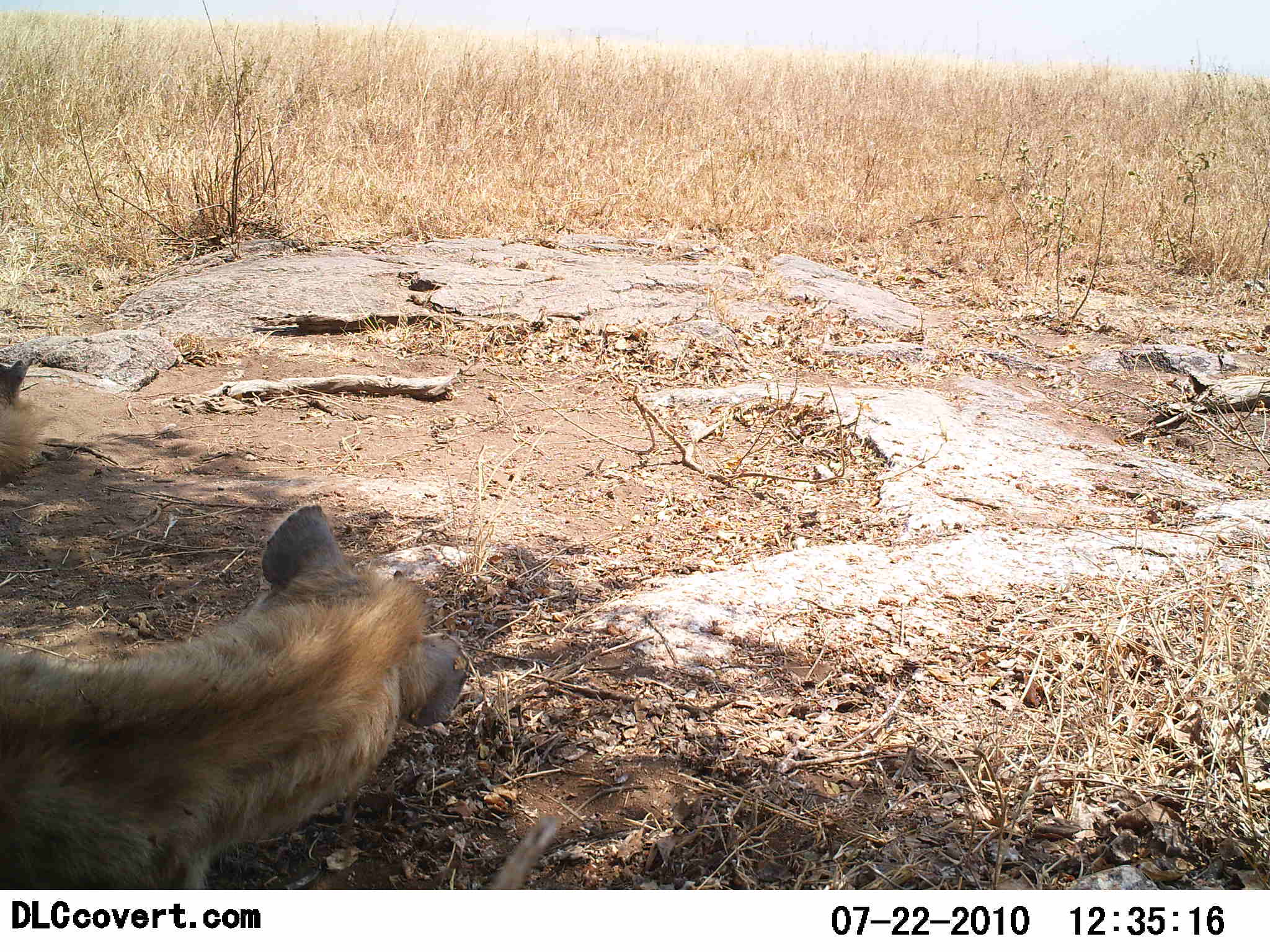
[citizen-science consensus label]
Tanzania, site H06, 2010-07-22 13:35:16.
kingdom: Animalia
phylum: Chordata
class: Mammalia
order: Carnivora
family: Hyaenidae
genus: Crocuta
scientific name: Crocuta crocuta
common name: spotted hyena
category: hyenaspotted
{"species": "hyenaspotted (spotted hyena) (Crocuta crocuta)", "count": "1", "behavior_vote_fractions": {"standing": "36%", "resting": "50%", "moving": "14%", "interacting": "0%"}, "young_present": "0%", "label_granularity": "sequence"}